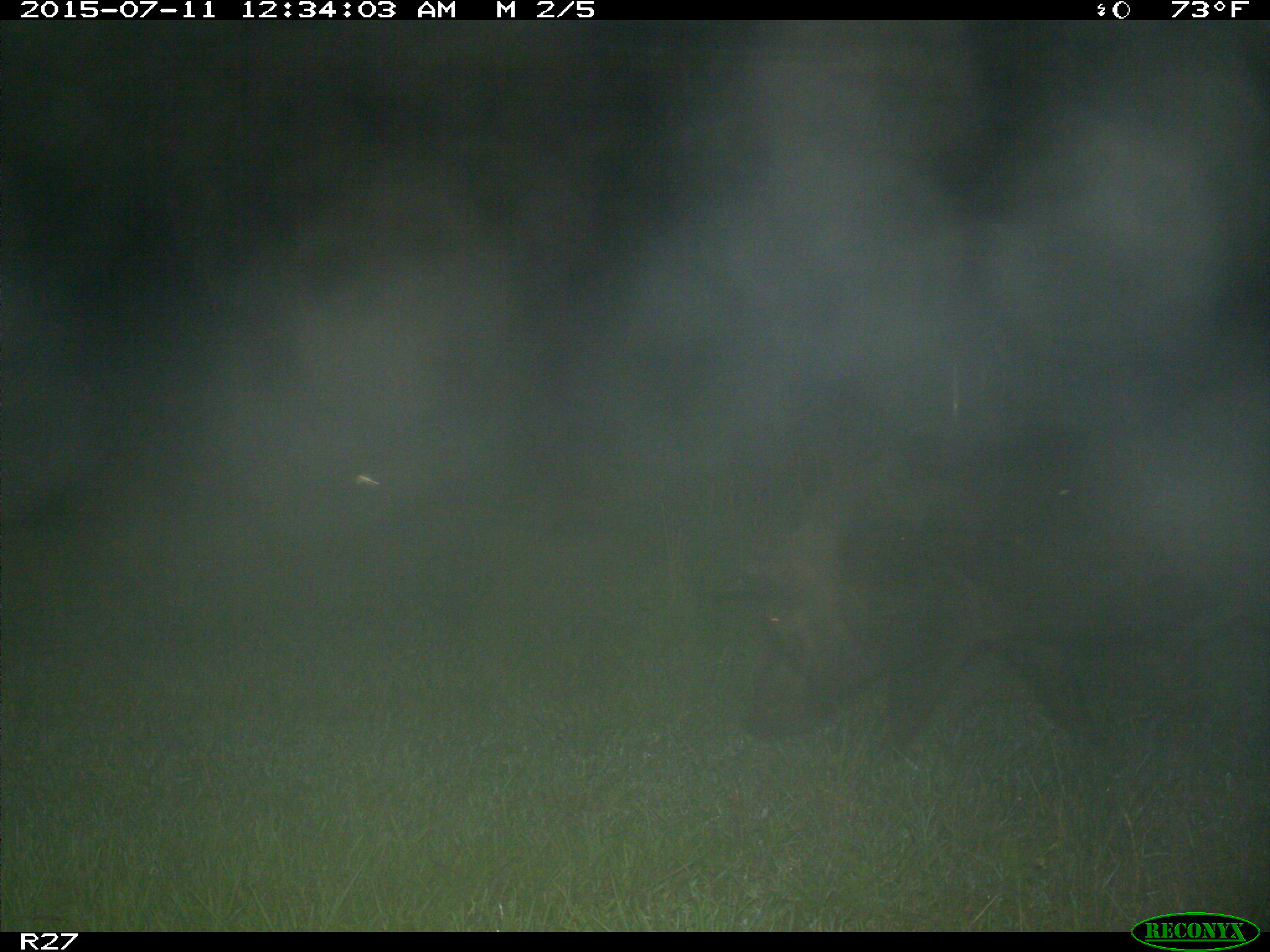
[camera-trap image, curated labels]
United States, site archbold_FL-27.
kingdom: Animalia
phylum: Chordata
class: Mammalia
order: Artiodactyla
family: Suidae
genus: Sus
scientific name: Sus scrofa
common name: wild boar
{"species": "Sus scrofa (wild boar)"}